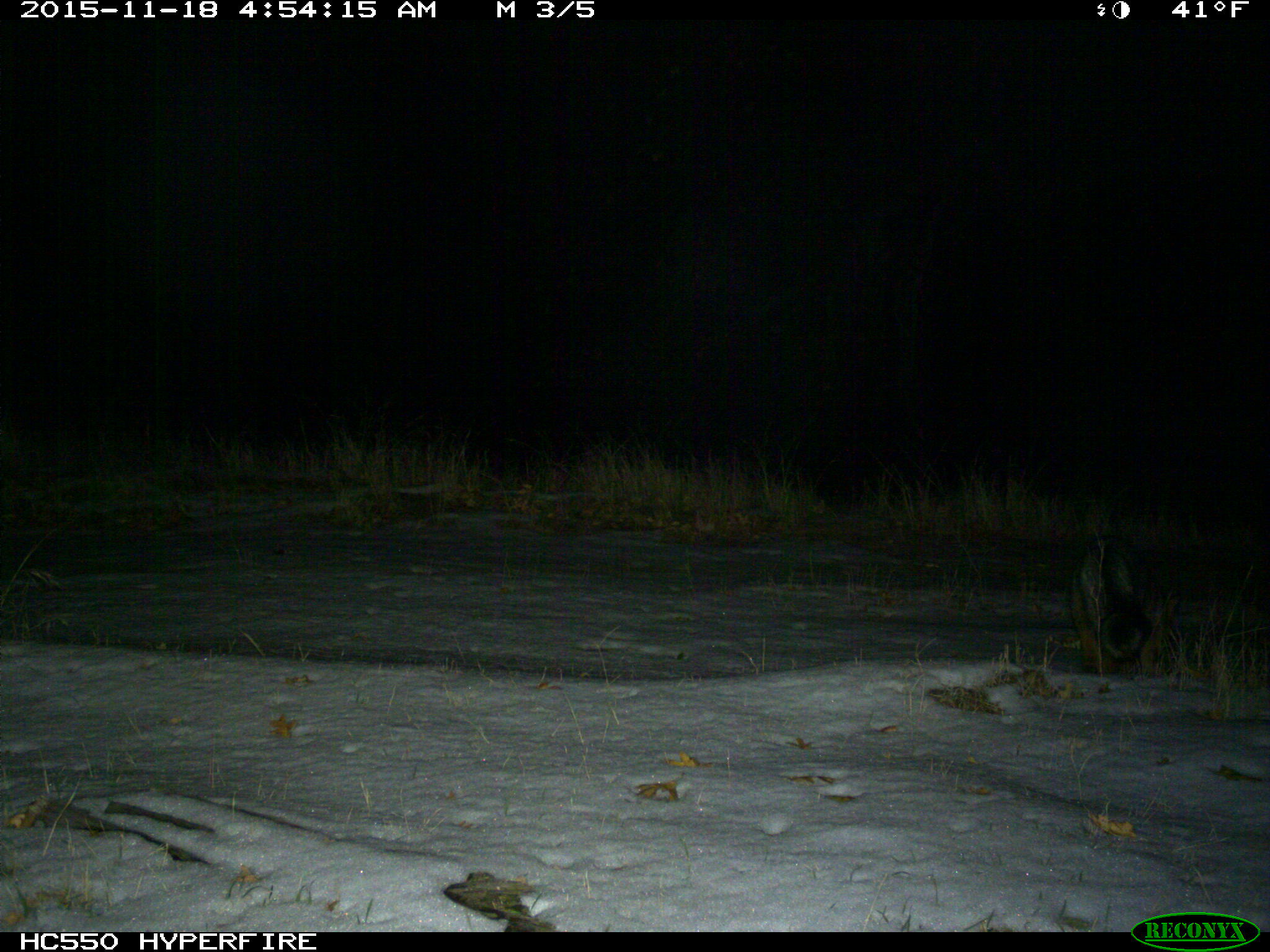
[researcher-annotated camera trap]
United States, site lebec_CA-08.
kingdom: Animalia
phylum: Chordata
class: Mammalia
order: Carnivora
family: Canidae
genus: Urocyon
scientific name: Urocyon cinereoargenteus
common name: gray fox